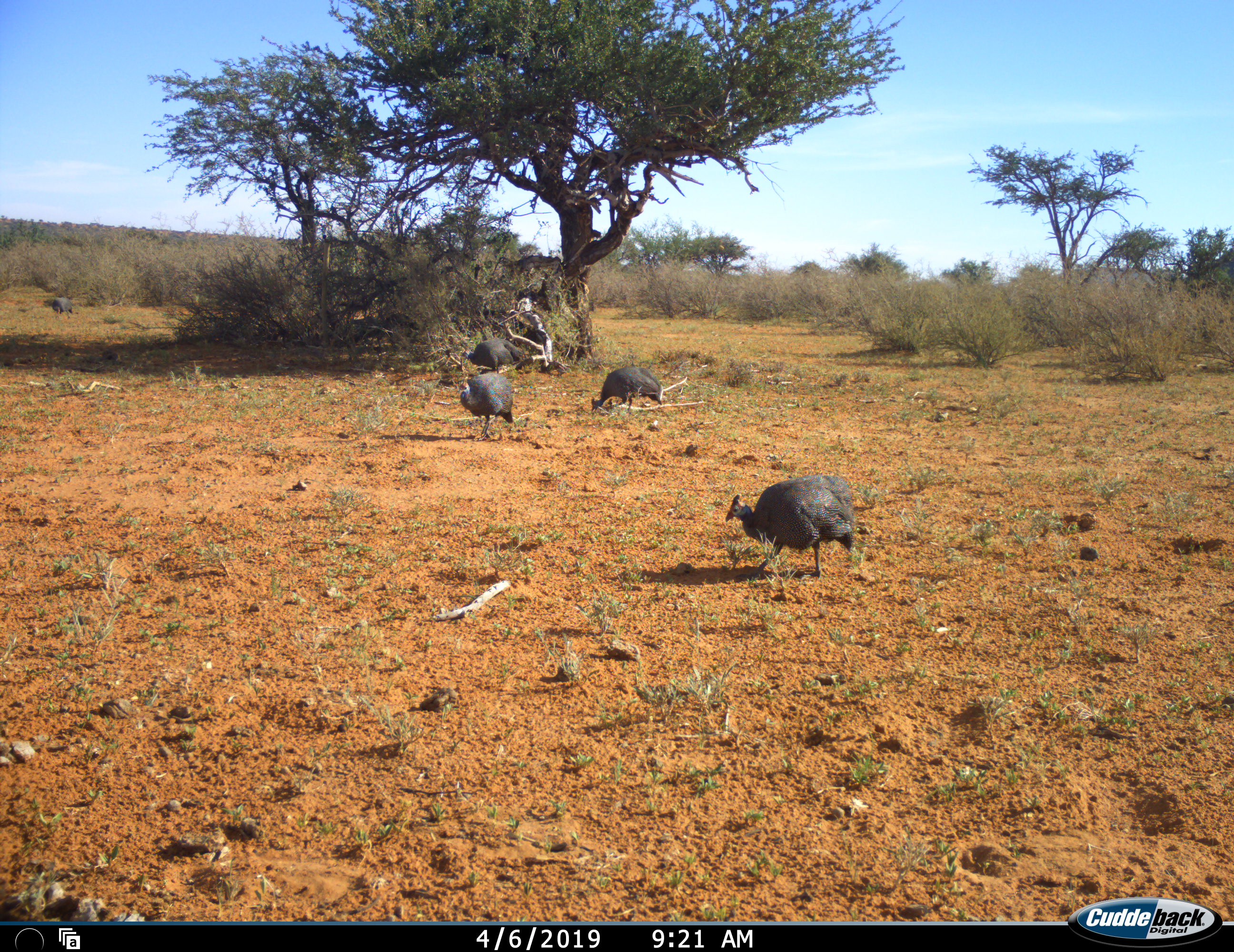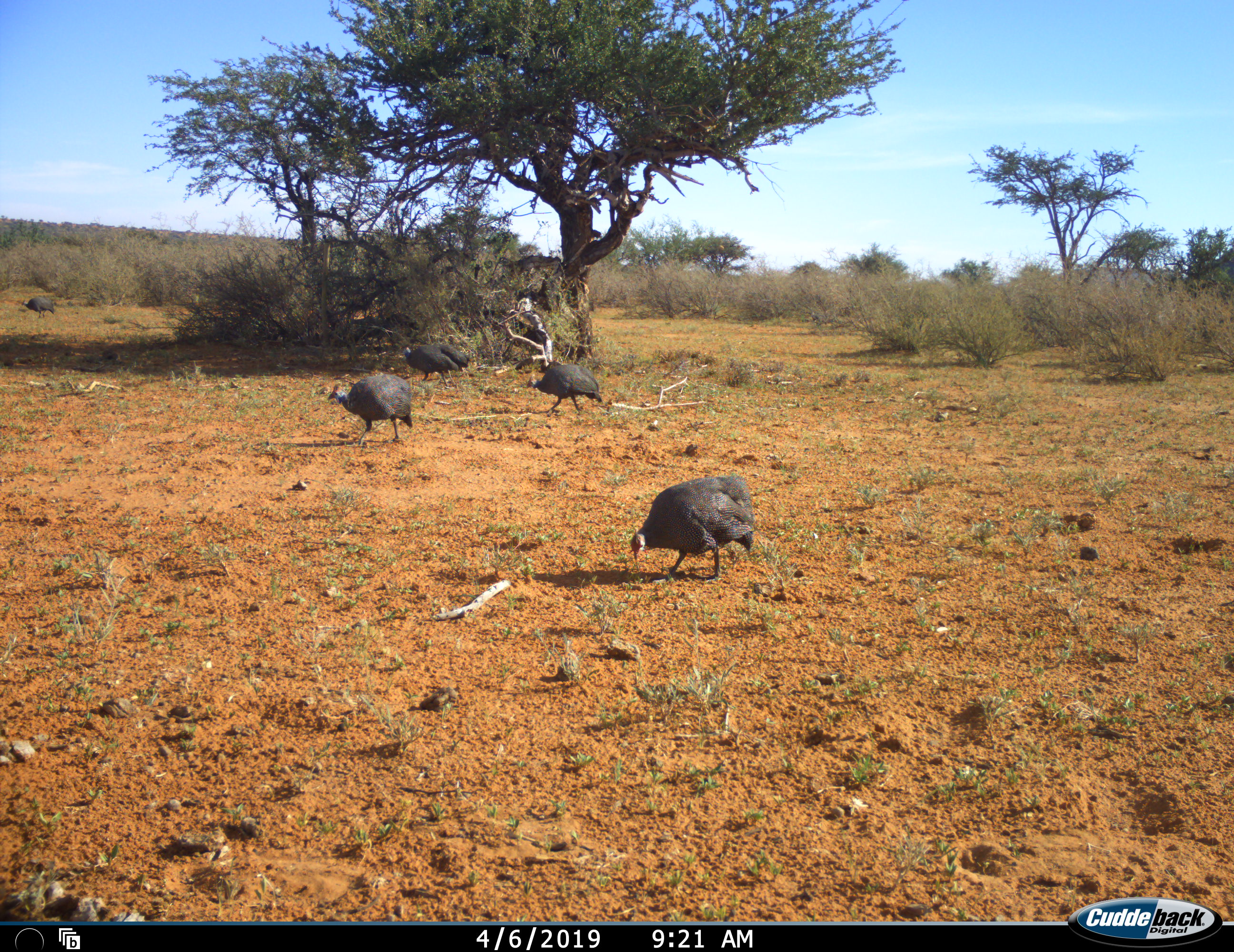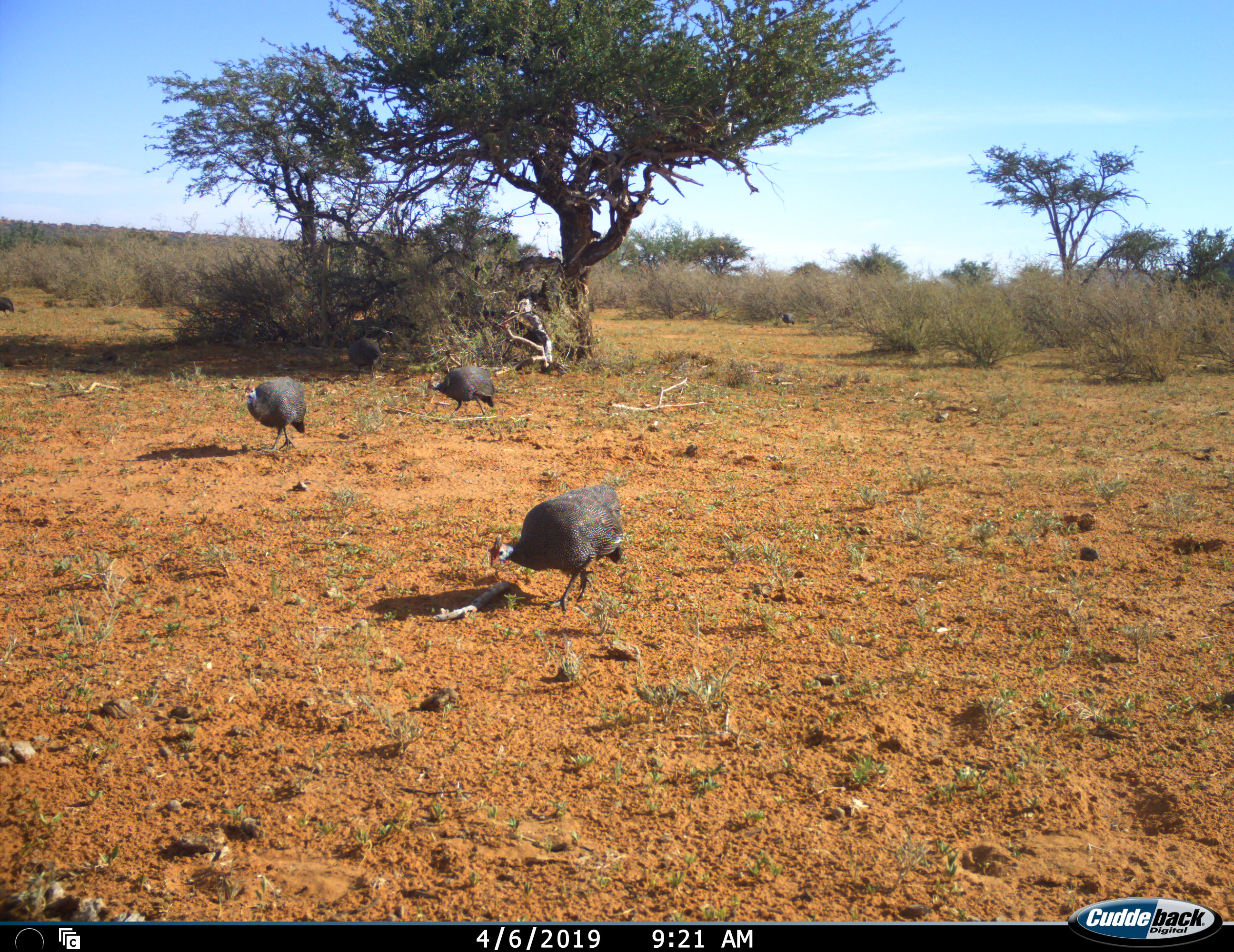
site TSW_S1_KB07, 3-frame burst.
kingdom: Animalia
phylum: Chordata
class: Aves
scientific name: Aves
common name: bird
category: birdother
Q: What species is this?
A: Birdother (bird) (Aves).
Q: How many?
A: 5.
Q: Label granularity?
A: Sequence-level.